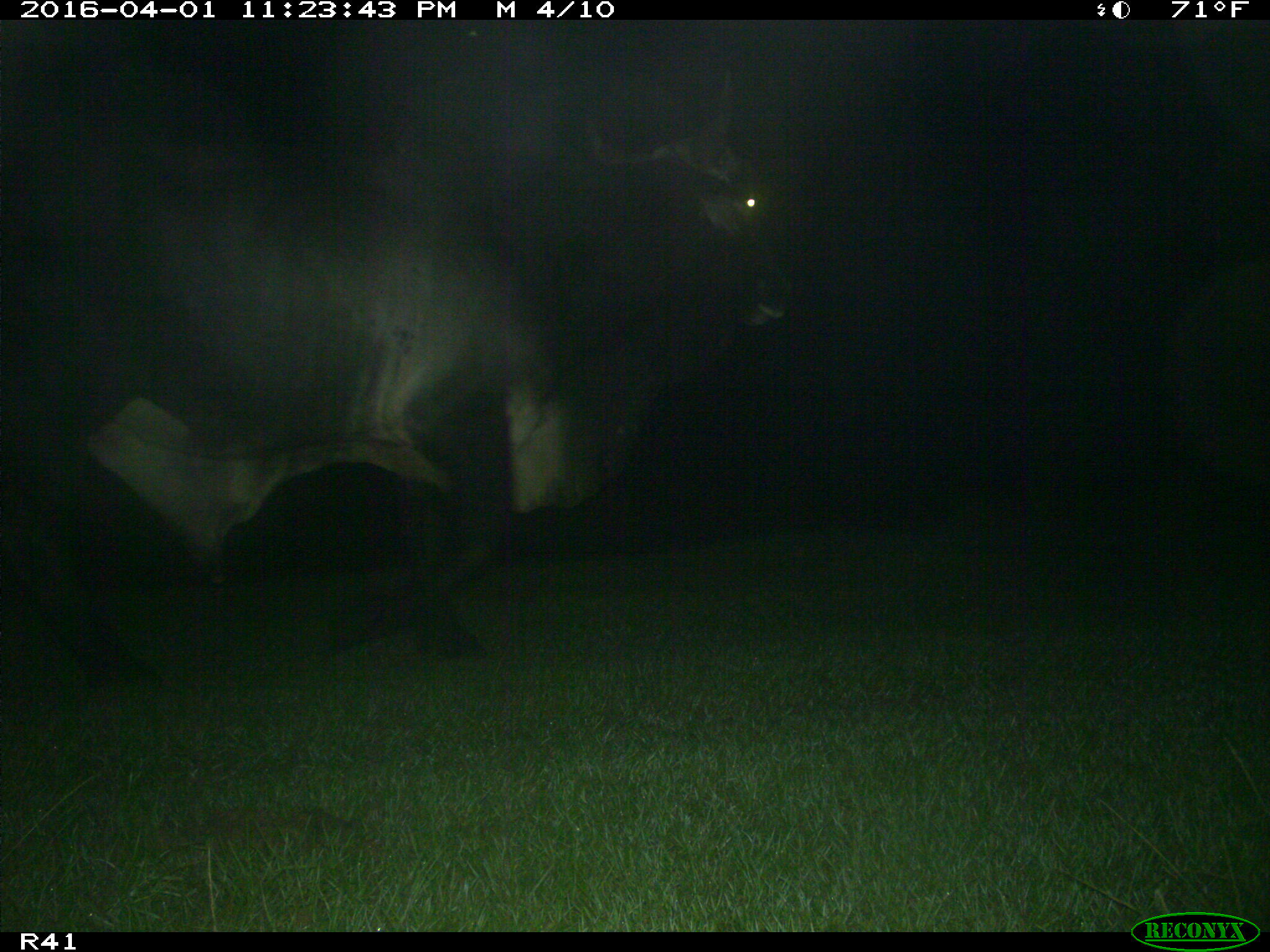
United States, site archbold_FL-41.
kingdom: Animalia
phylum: Chordata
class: Mammalia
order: Artiodactyla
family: Bovidae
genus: Bos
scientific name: Bos taurus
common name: domestic cow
Bos taurus (domestic cow).